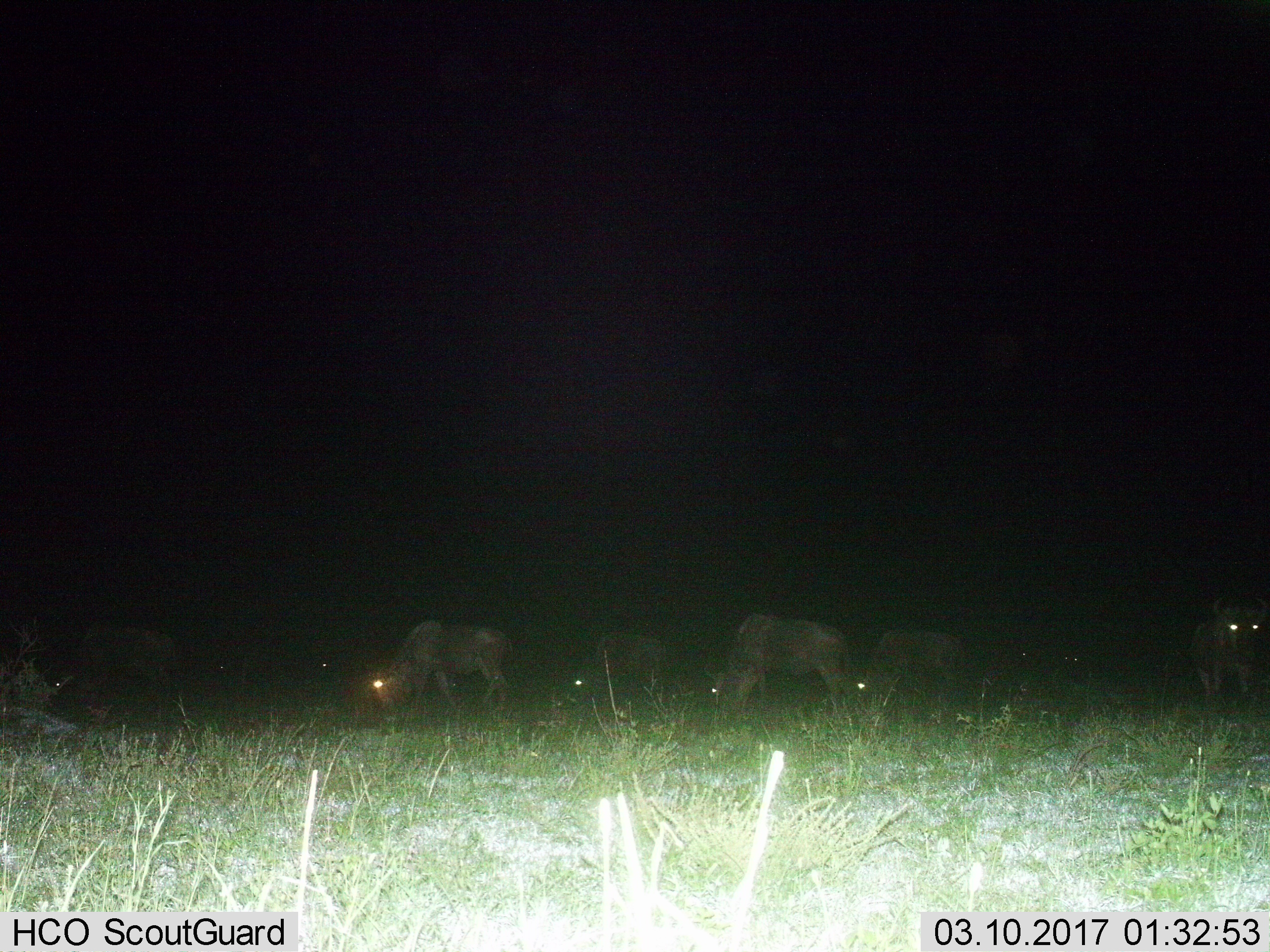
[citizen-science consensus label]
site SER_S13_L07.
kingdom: Animalia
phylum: Chordata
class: Mammalia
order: Artiodactyla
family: Bovidae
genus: Connochaetes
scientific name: Connochaetes taurinus taurinus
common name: blue wildebeest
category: wildebeestblue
Wildebeestblue (blue wildebeest) (Connochaetes taurinus taurinus), count 10. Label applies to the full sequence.